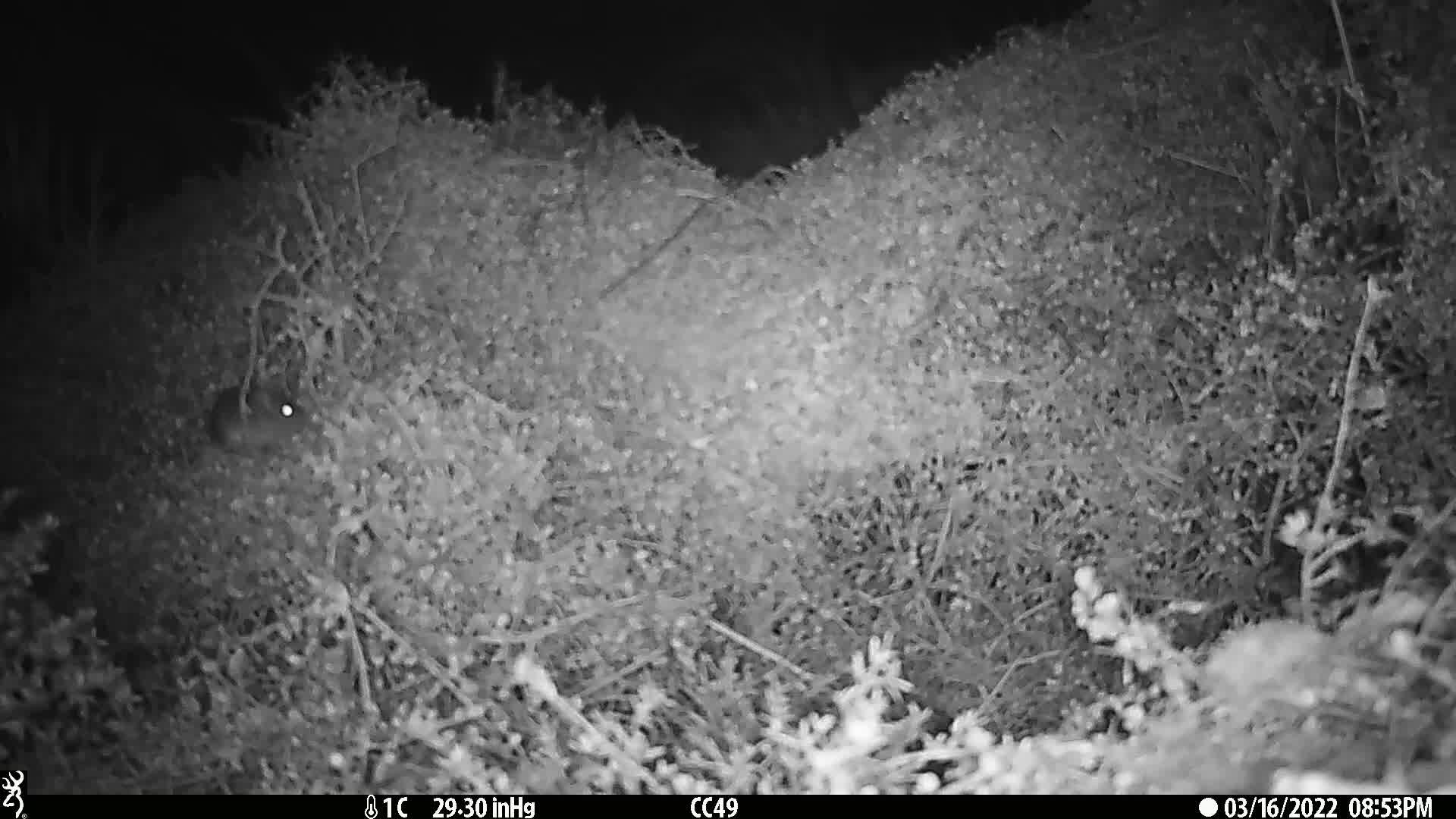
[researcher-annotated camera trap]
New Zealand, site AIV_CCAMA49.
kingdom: Animalia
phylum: Chordata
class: Mammalia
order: Rodentia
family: Muridae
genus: Mus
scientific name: Mus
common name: mouse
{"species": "mouse (Mus)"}